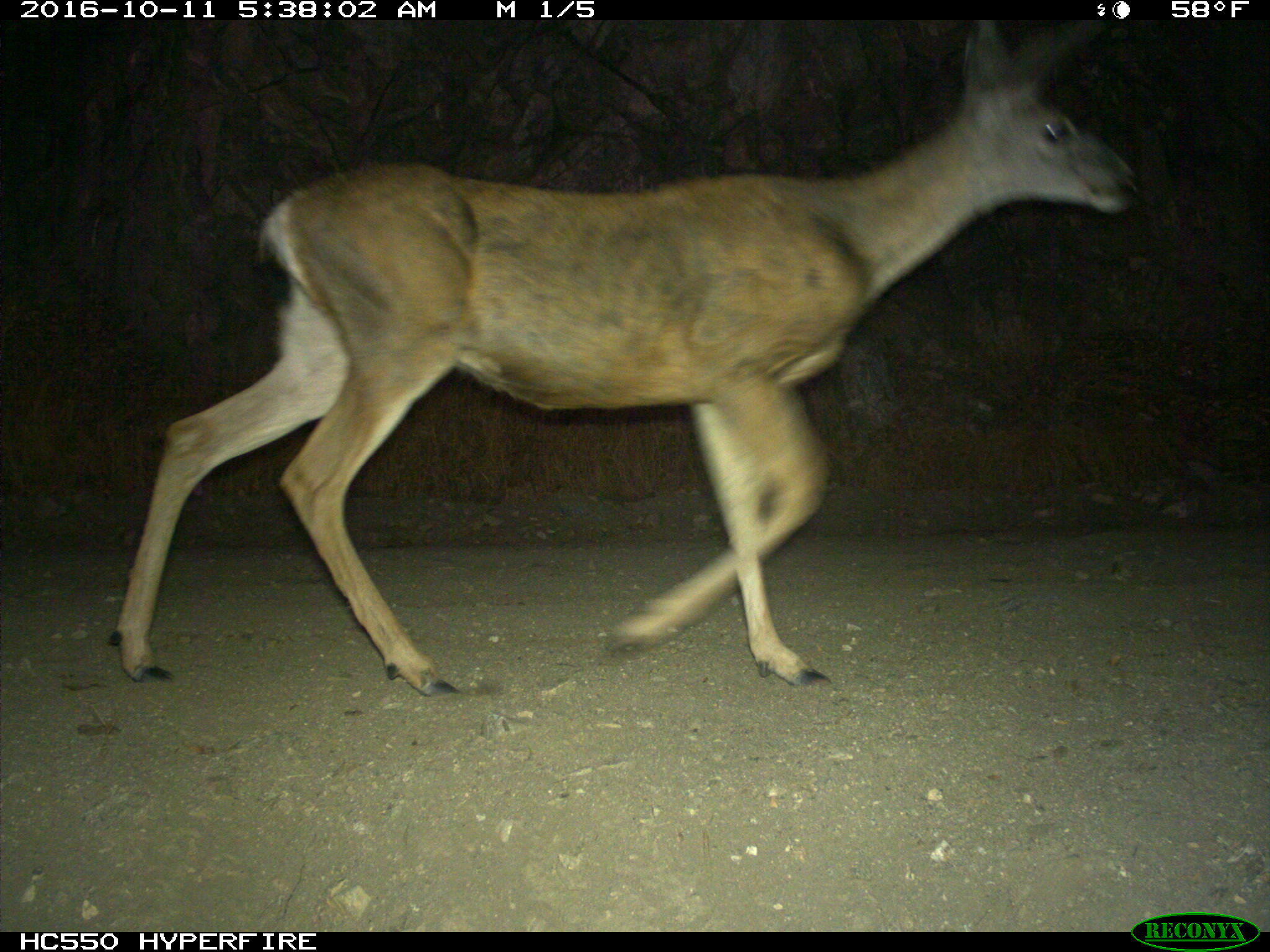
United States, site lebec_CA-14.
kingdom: Animalia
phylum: Chordata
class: Mammalia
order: Artiodactyla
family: Cervidae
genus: Odocoileus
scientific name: Odocoileus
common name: deer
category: unidentified deer